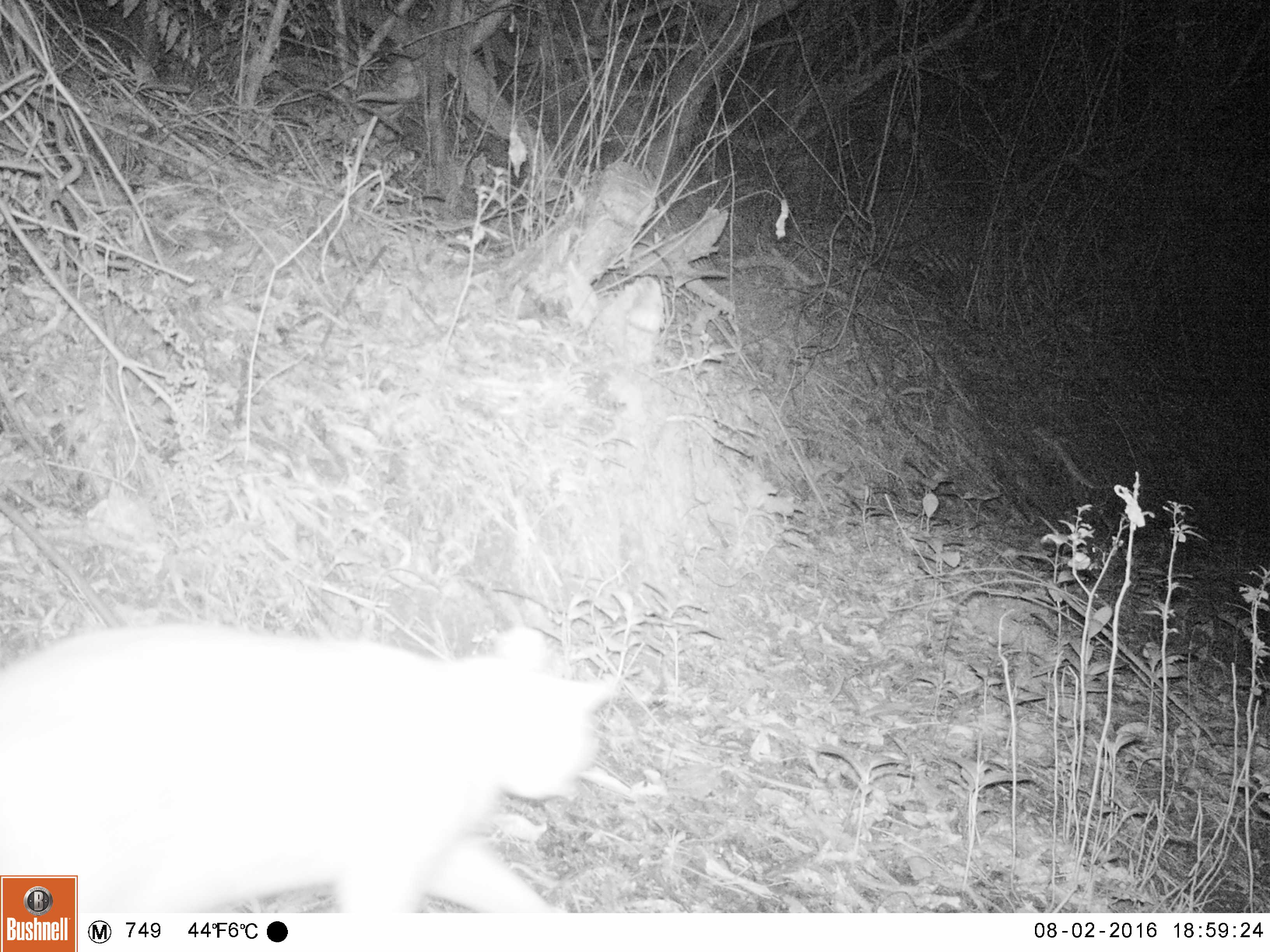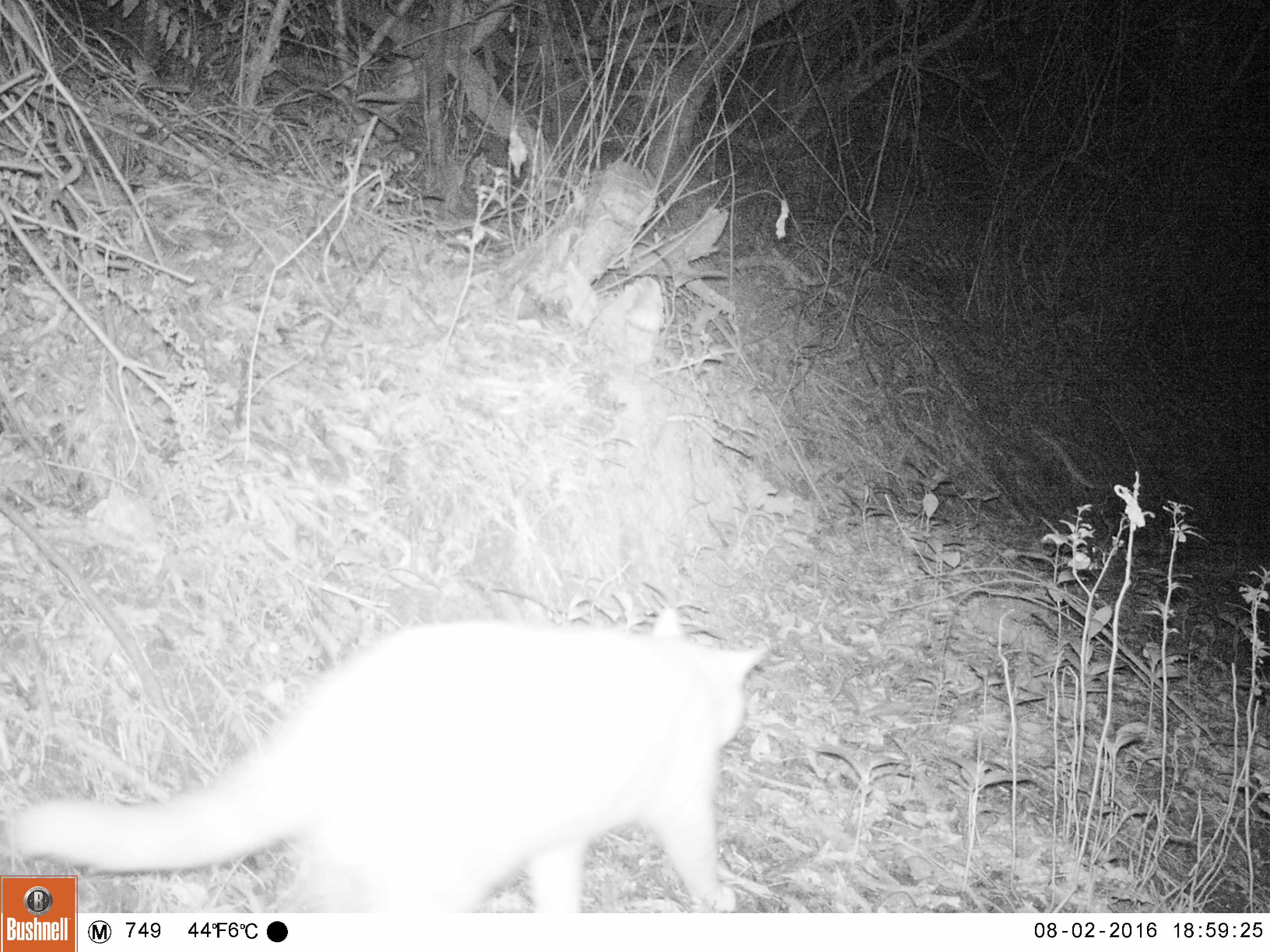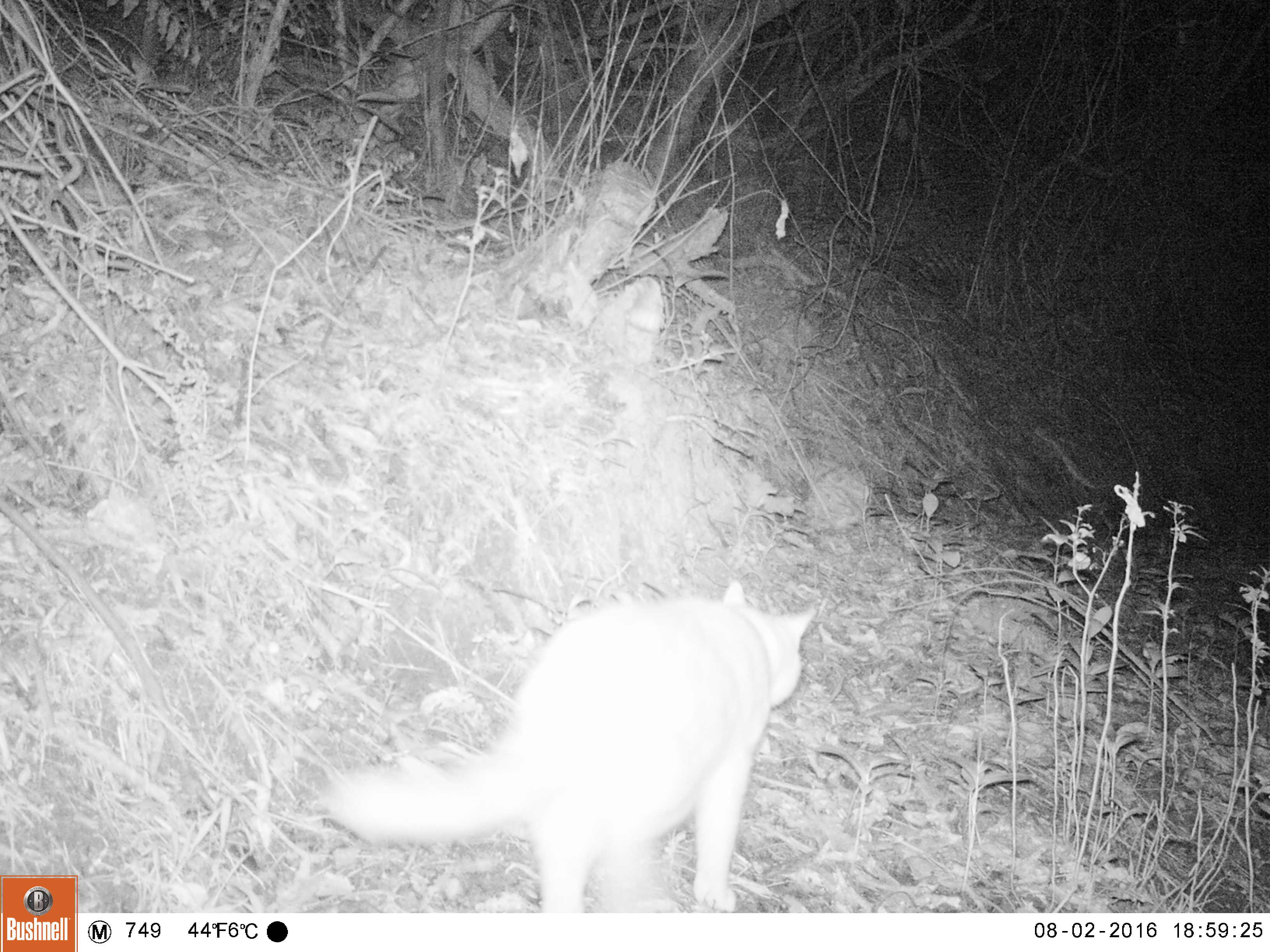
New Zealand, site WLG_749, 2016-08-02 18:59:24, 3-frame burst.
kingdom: Animalia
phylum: Chordata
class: Mammalia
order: Carnivora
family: Felidae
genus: Felis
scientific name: Felis catus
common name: domestic cat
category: cat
Cat (domestic cat) (Felis catus).